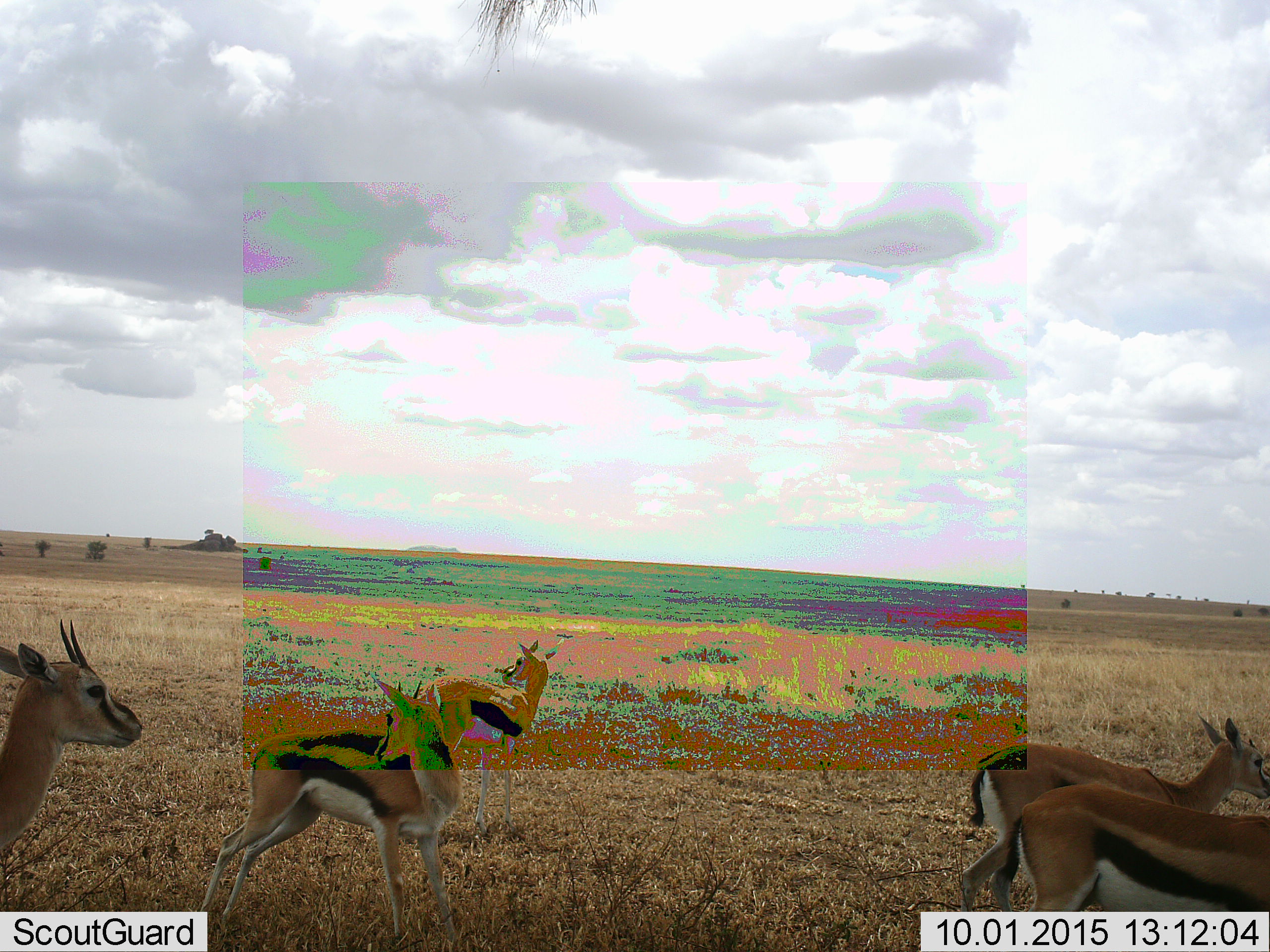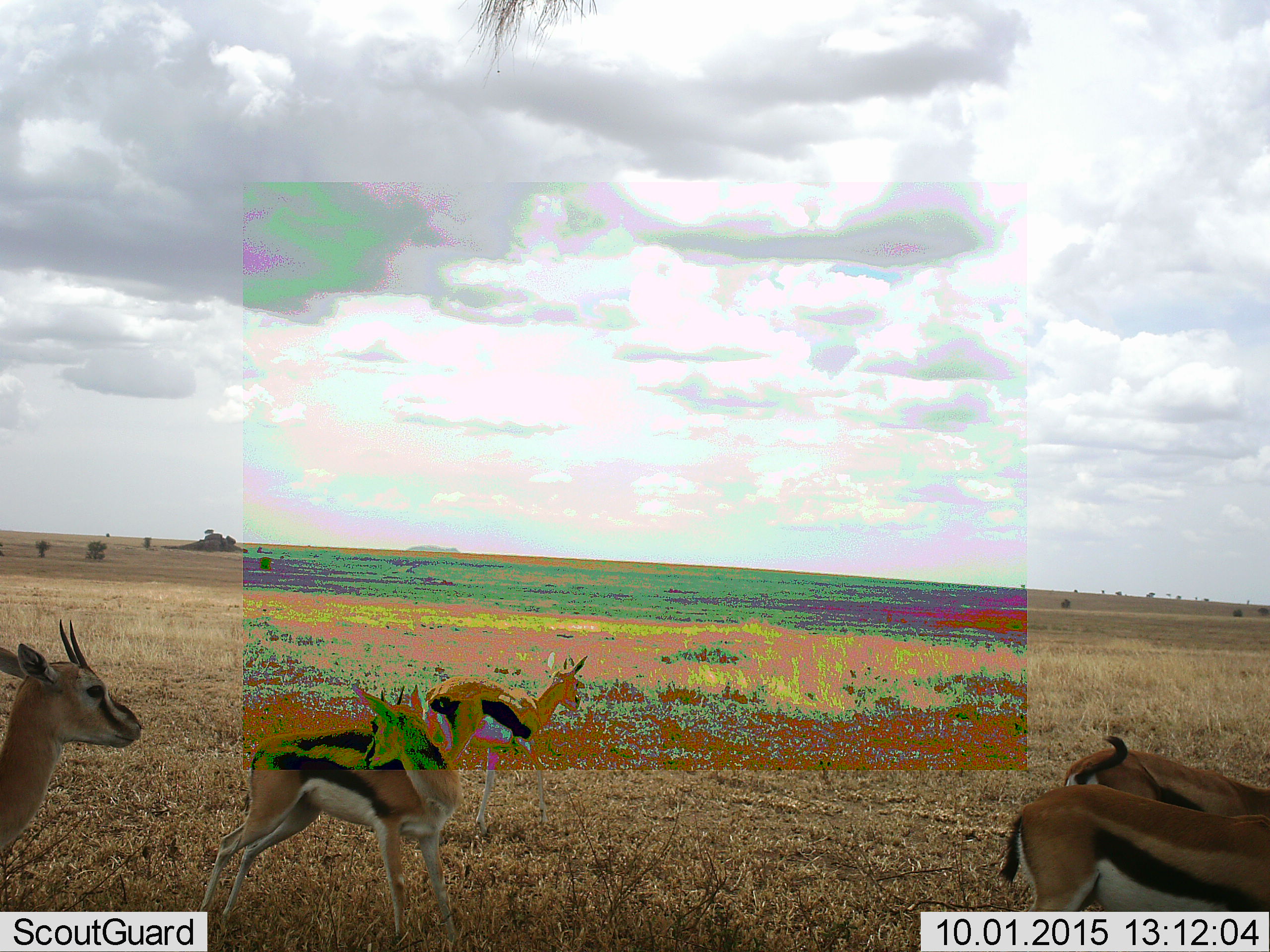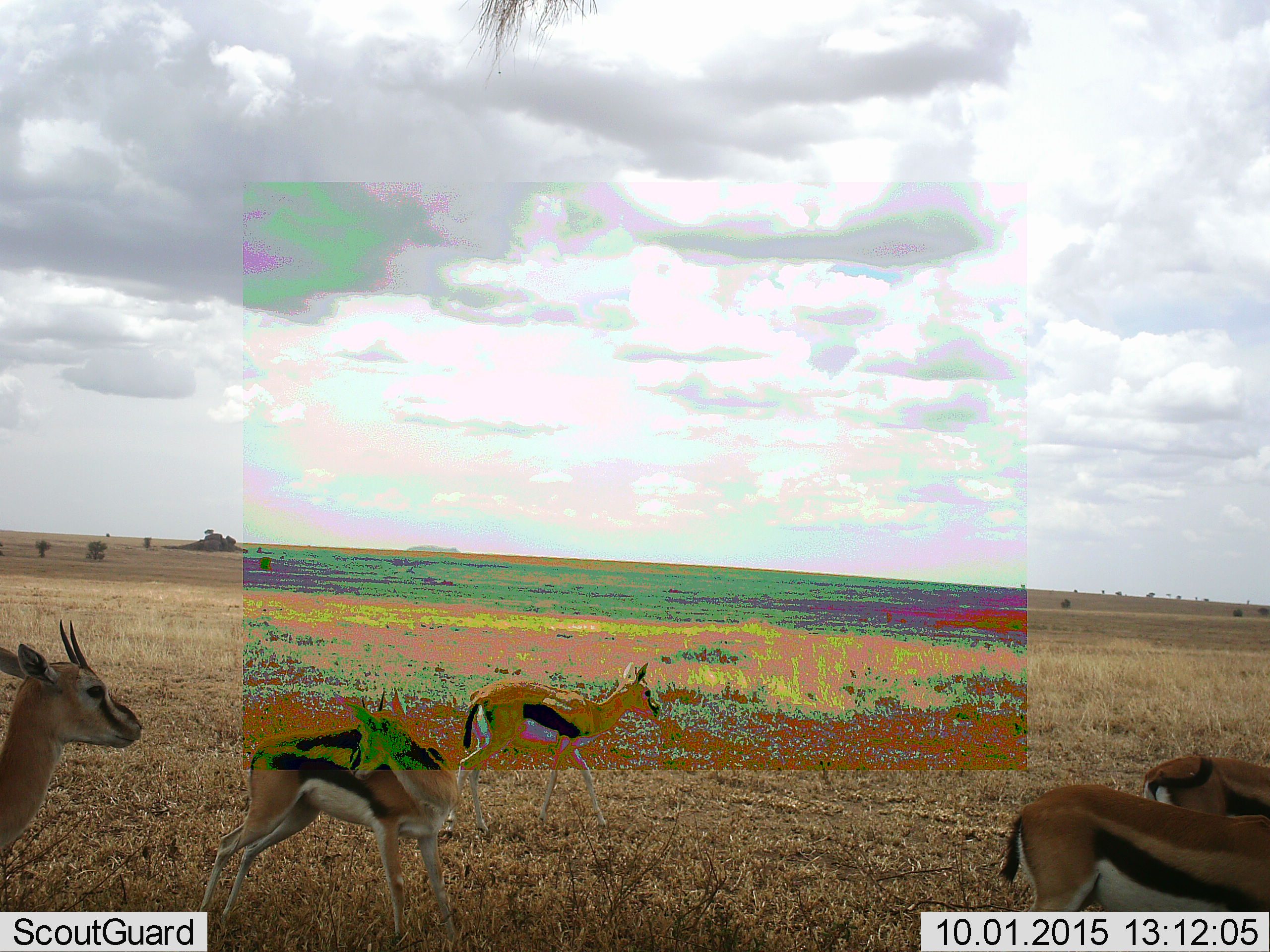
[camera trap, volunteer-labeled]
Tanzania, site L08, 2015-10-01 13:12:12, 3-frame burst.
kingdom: Animalia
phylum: Chordata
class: Mammalia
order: Artiodactyla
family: Bovidae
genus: Eudorcas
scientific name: Eudorcas thomsonii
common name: thomson's gazelle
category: gazellethomsons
Gazellethomsons (thomson's gazelle) (Eudorcas thomsonii), count 5. Behavior (volunteer vote fractions): standing 78%, resting 0%, moving 67%, interacting 0%. Young present (vote fraction): 44%. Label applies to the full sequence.